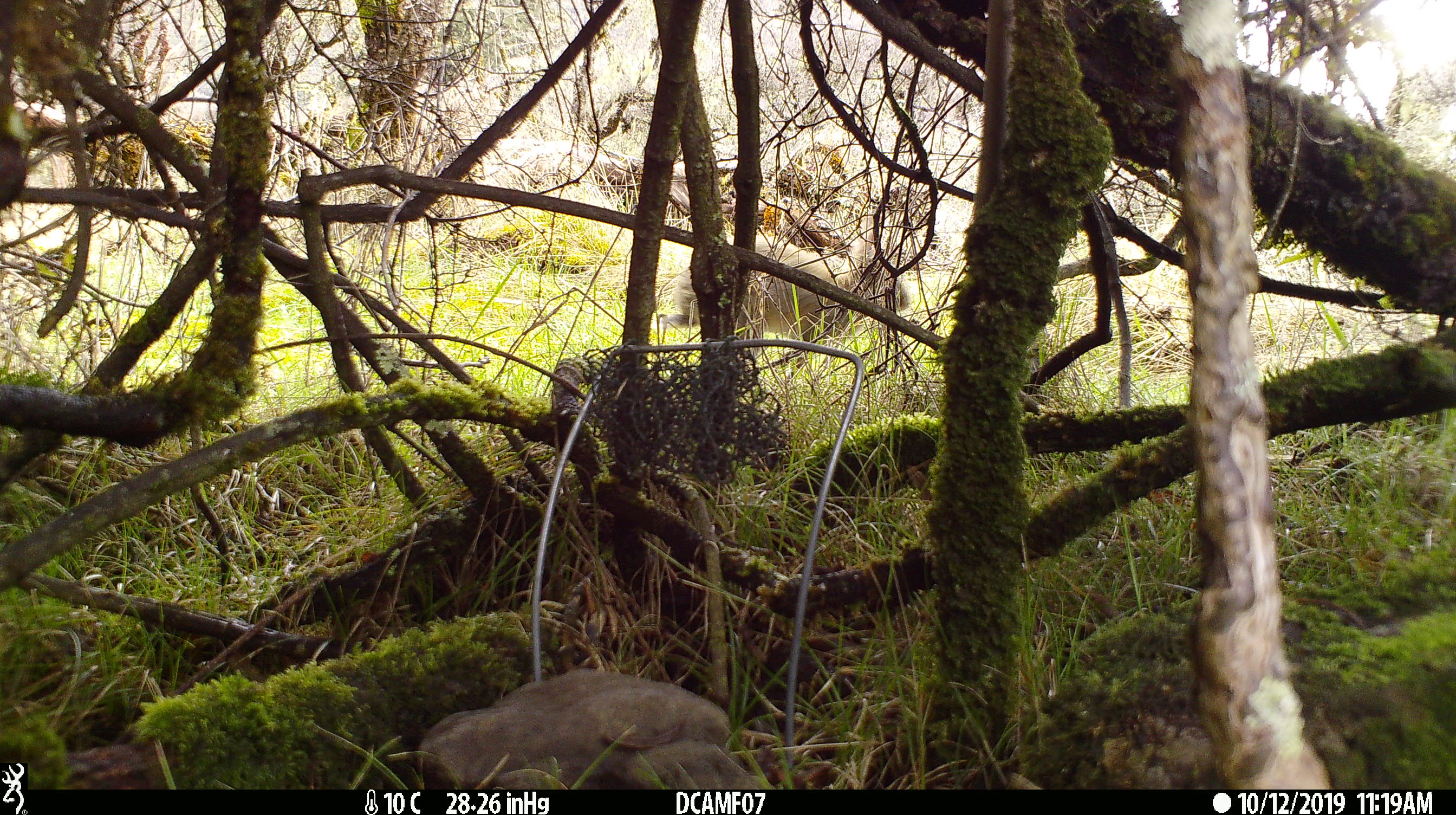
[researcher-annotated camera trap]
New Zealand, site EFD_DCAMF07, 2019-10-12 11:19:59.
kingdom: Animalia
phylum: Chordata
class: Mammalia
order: Lagomorpha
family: Leporidae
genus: Oryctolagus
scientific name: Oryctolagus cuniculus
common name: european rabbit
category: rabbit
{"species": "rabbit (european rabbit) (Oryctolagus cuniculus)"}